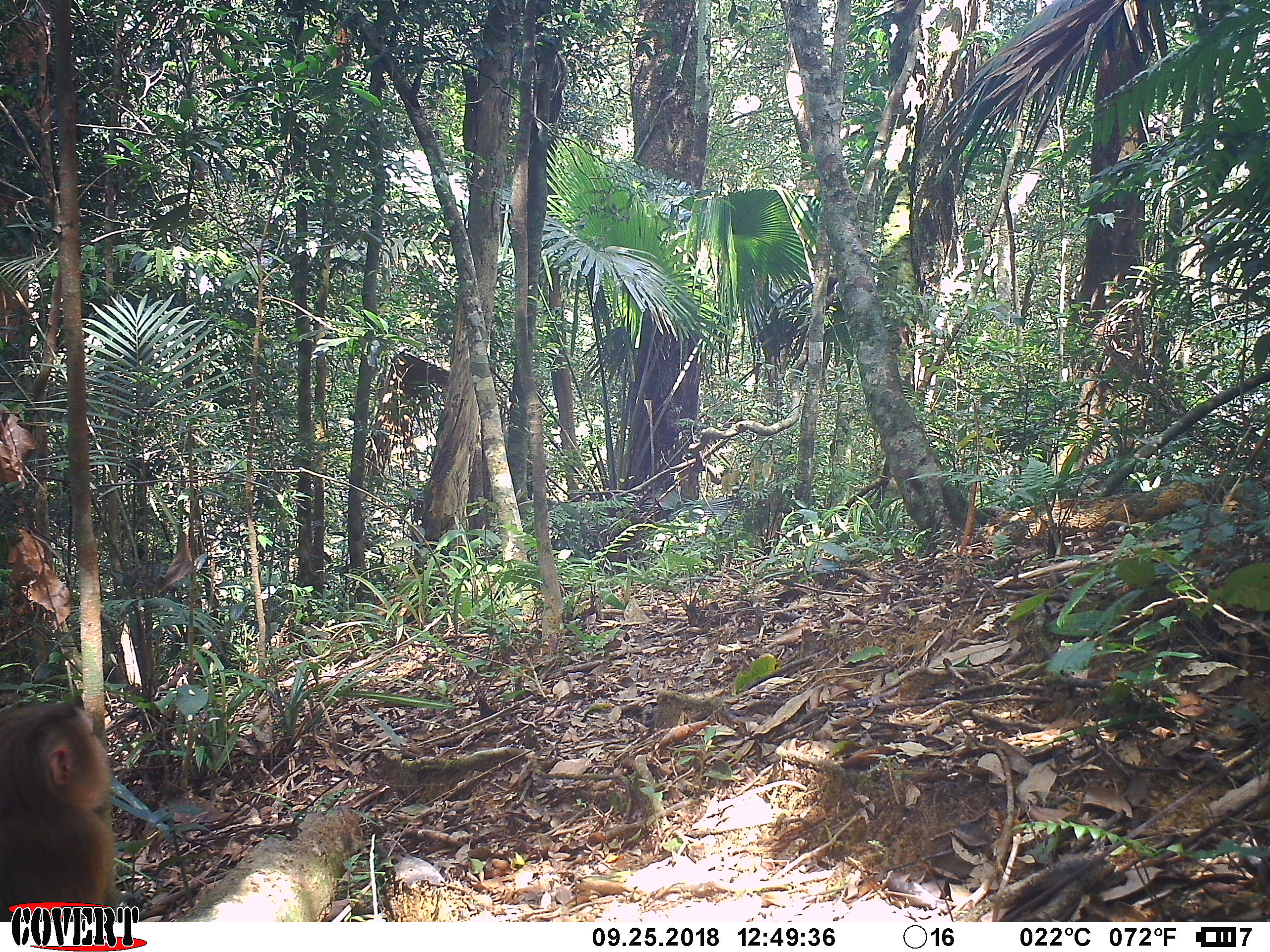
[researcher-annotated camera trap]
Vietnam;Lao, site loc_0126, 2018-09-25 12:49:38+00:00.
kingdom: Animalia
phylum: Chordata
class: Mammalia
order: Primates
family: Cercopithecidae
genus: Macaca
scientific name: Macaca nemestrina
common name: pig-tailed macaque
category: pig tailed macaque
Pig tailed macaque (pig-tailed macaque) (Macaca nemestrina). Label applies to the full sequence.